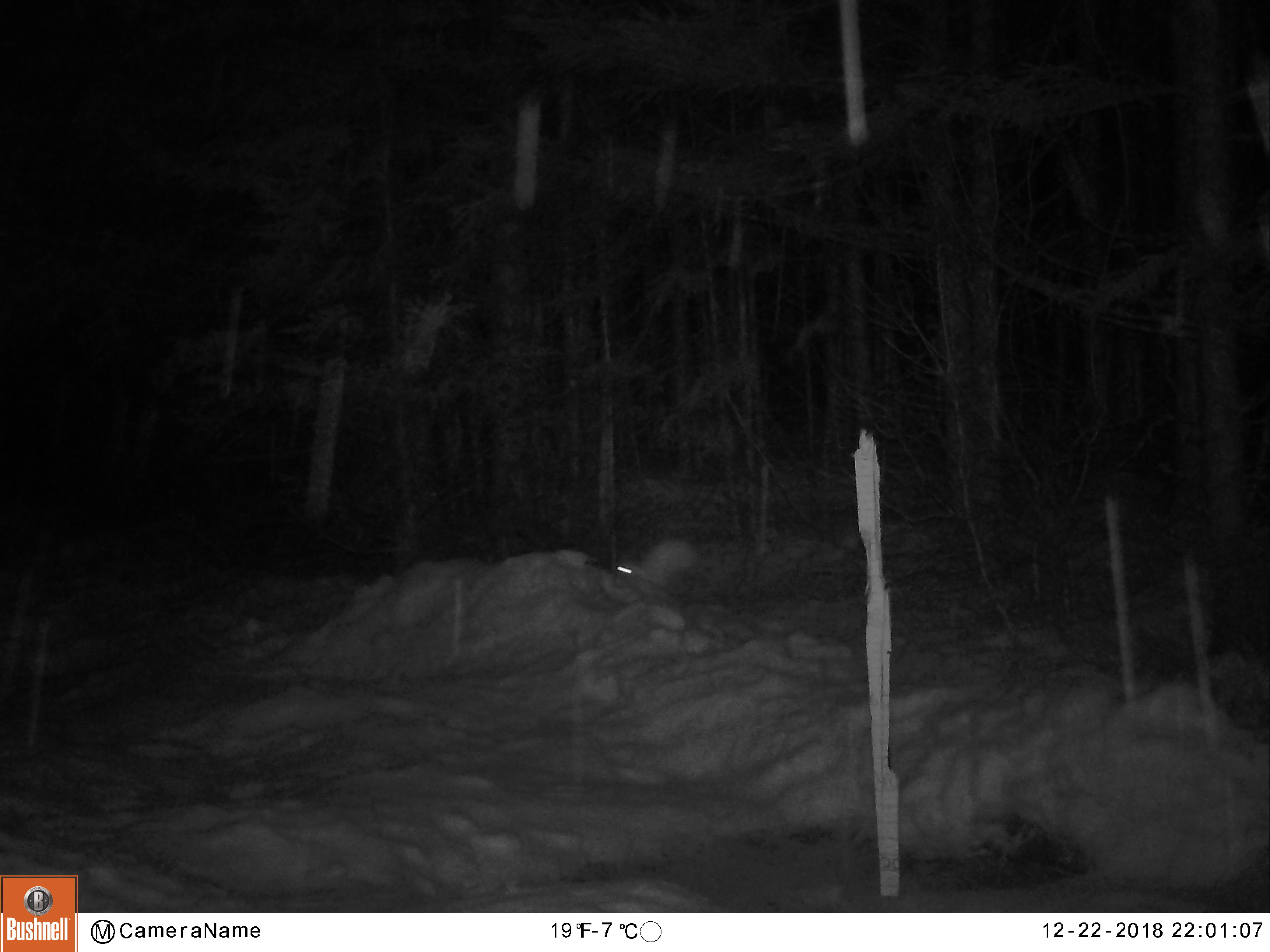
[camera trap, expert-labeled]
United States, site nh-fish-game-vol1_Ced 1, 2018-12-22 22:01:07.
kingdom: Animalia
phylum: Chordata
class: Mammalia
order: Lagomorpha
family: Leporidae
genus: Lepus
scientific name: Lepus americanus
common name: snowshoe hare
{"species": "snowshoe hare (Lepus americanus)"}